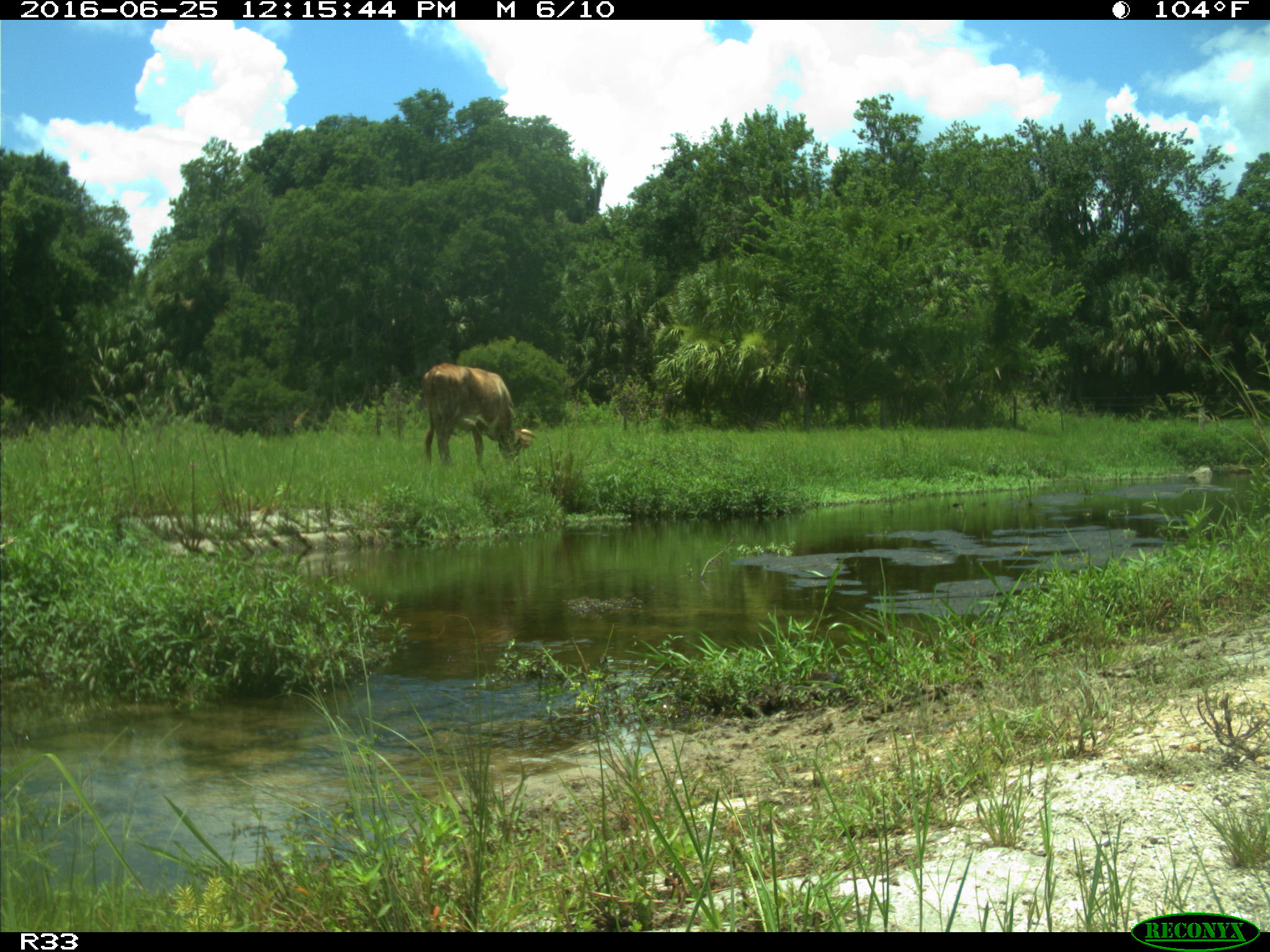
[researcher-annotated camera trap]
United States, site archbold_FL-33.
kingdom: Animalia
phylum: Chordata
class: Mammalia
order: Artiodactyla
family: Bovidae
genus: Bos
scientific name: Bos taurus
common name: domestic cow